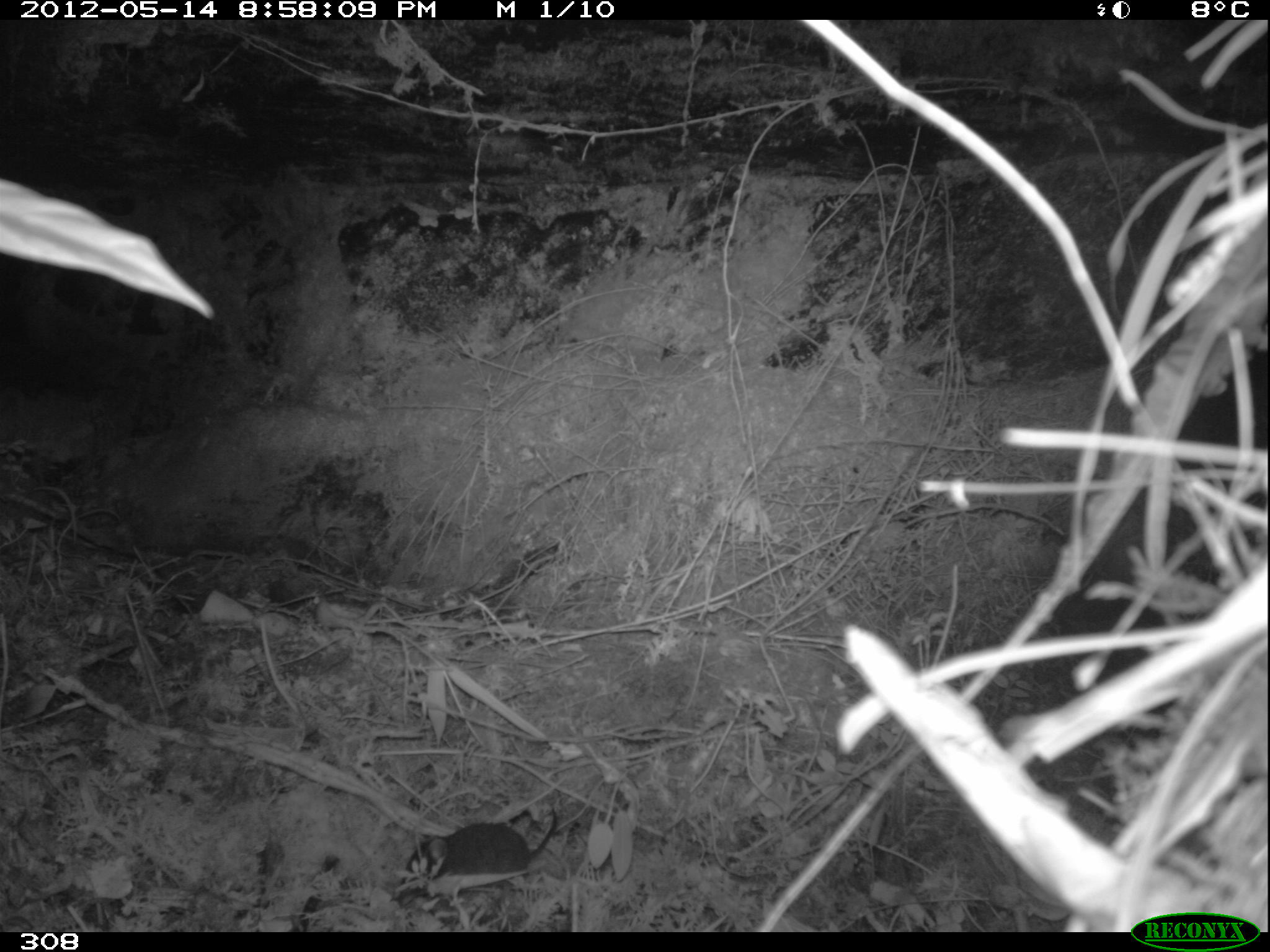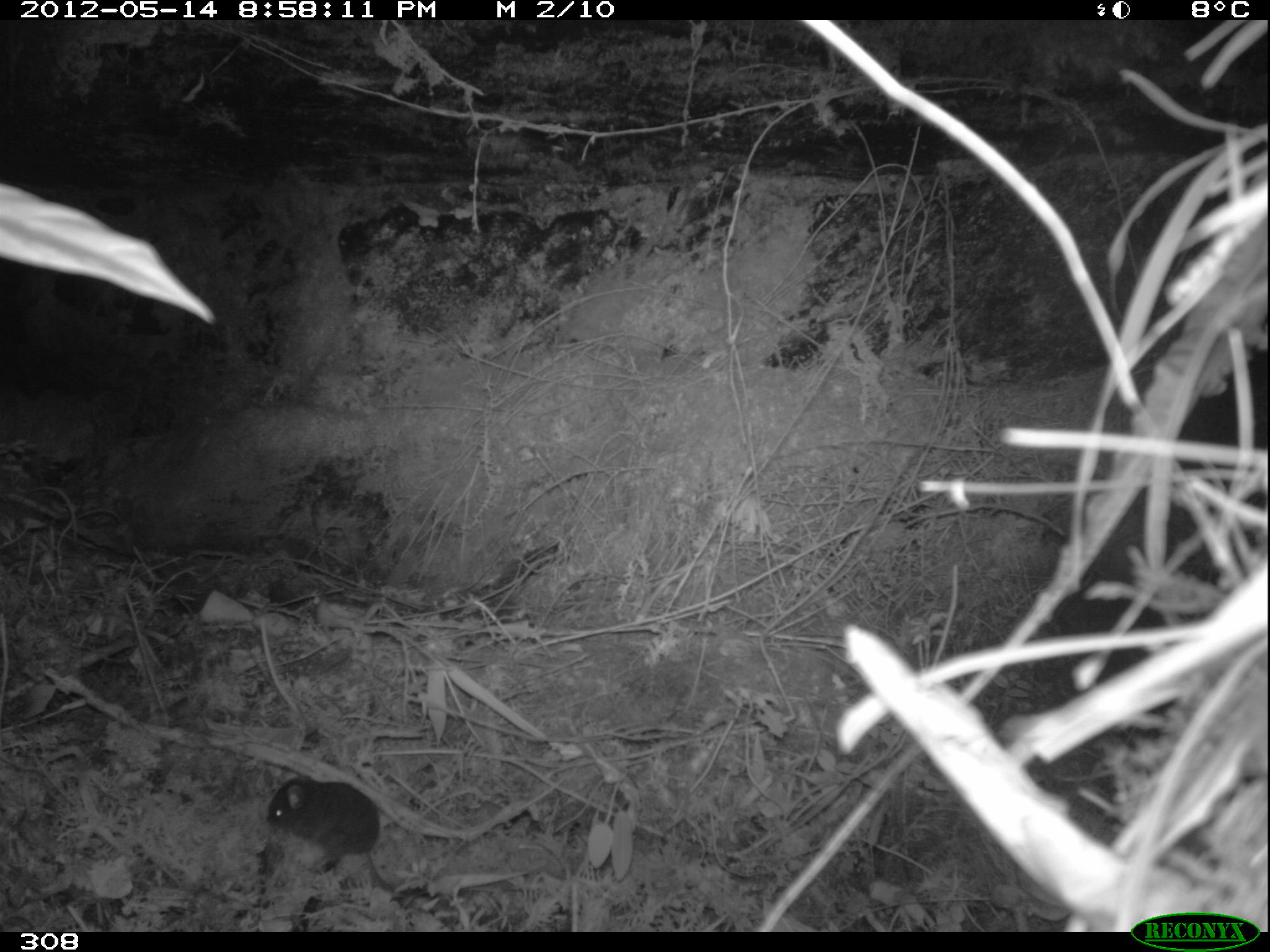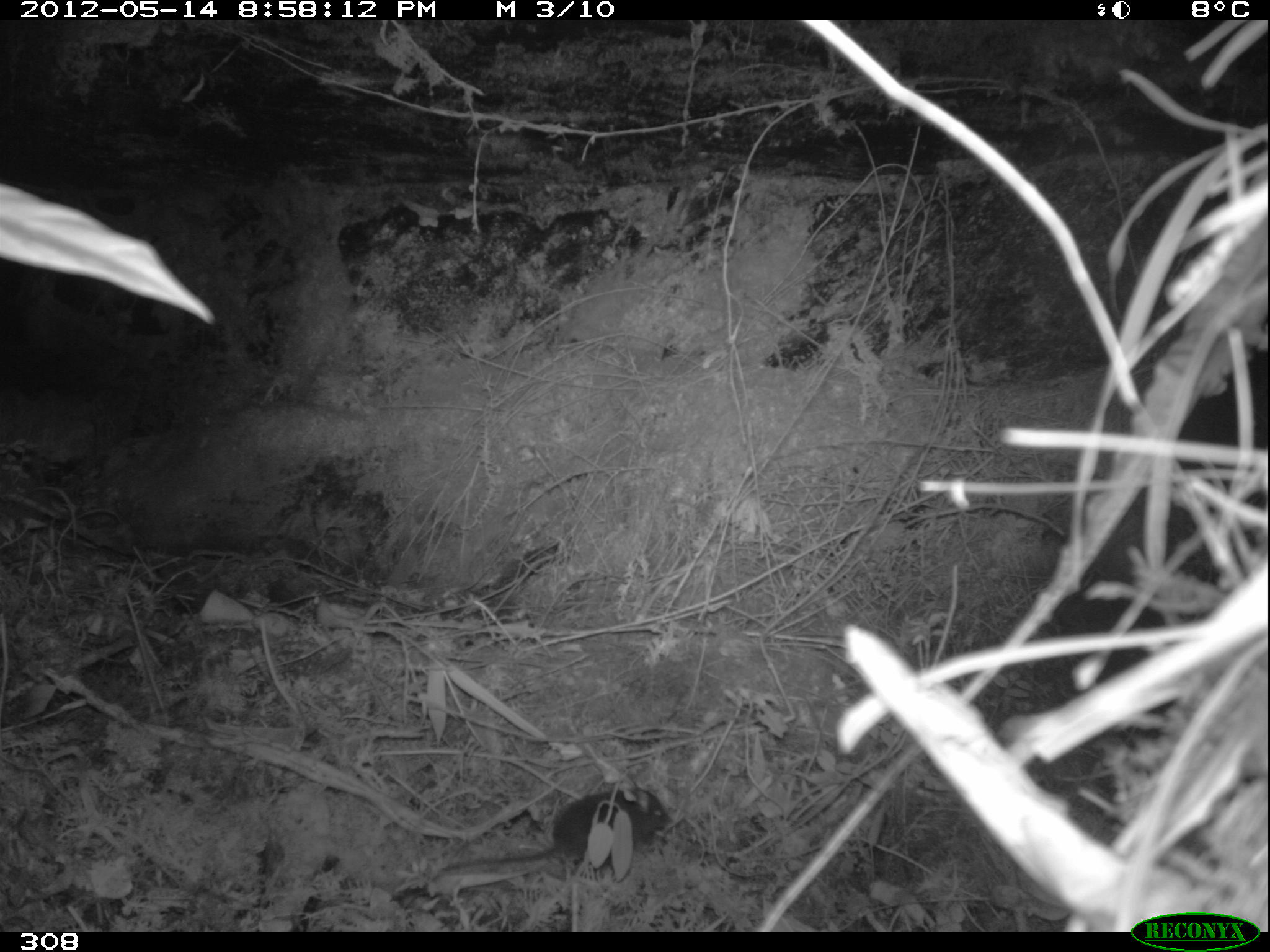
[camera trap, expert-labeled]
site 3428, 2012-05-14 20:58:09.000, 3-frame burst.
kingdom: Animalia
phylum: Chordata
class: Mammalia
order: Rodentia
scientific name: Rodentia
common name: rodents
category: unknown rodent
Unknown rodent (rodents) (Rodentia).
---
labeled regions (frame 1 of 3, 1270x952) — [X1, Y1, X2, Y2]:
unknown rodent: [405, 807, 557, 876]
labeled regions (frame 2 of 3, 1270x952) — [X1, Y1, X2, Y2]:
unknown rodent: [262, 771, 395, 893]